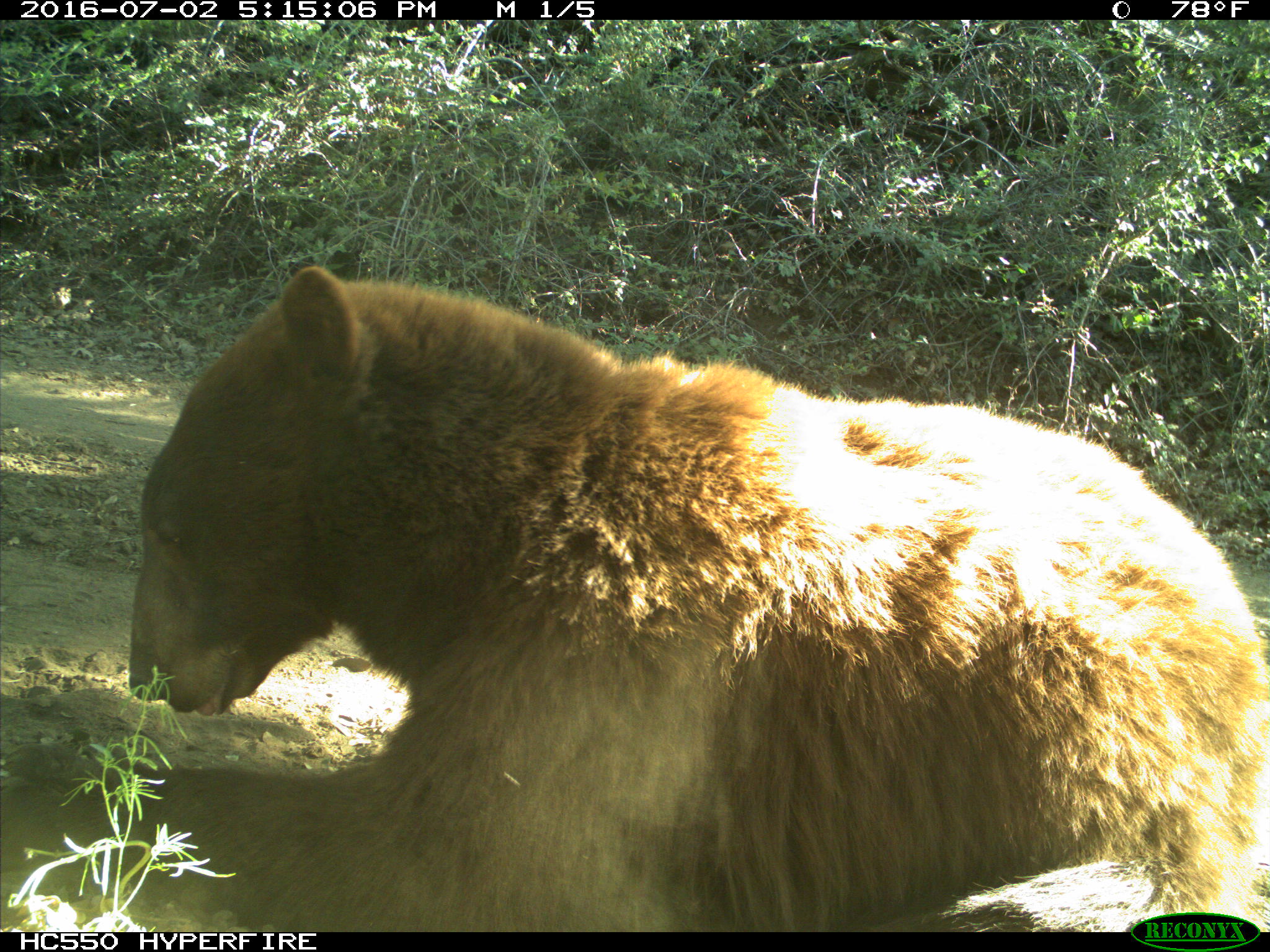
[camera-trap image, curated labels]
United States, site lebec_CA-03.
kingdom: Animalia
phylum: Chordata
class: Mammalia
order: Carnivora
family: Ursidae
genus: Ursus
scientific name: Ursus americanus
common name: american black bear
Ursus americanus (american black bear).